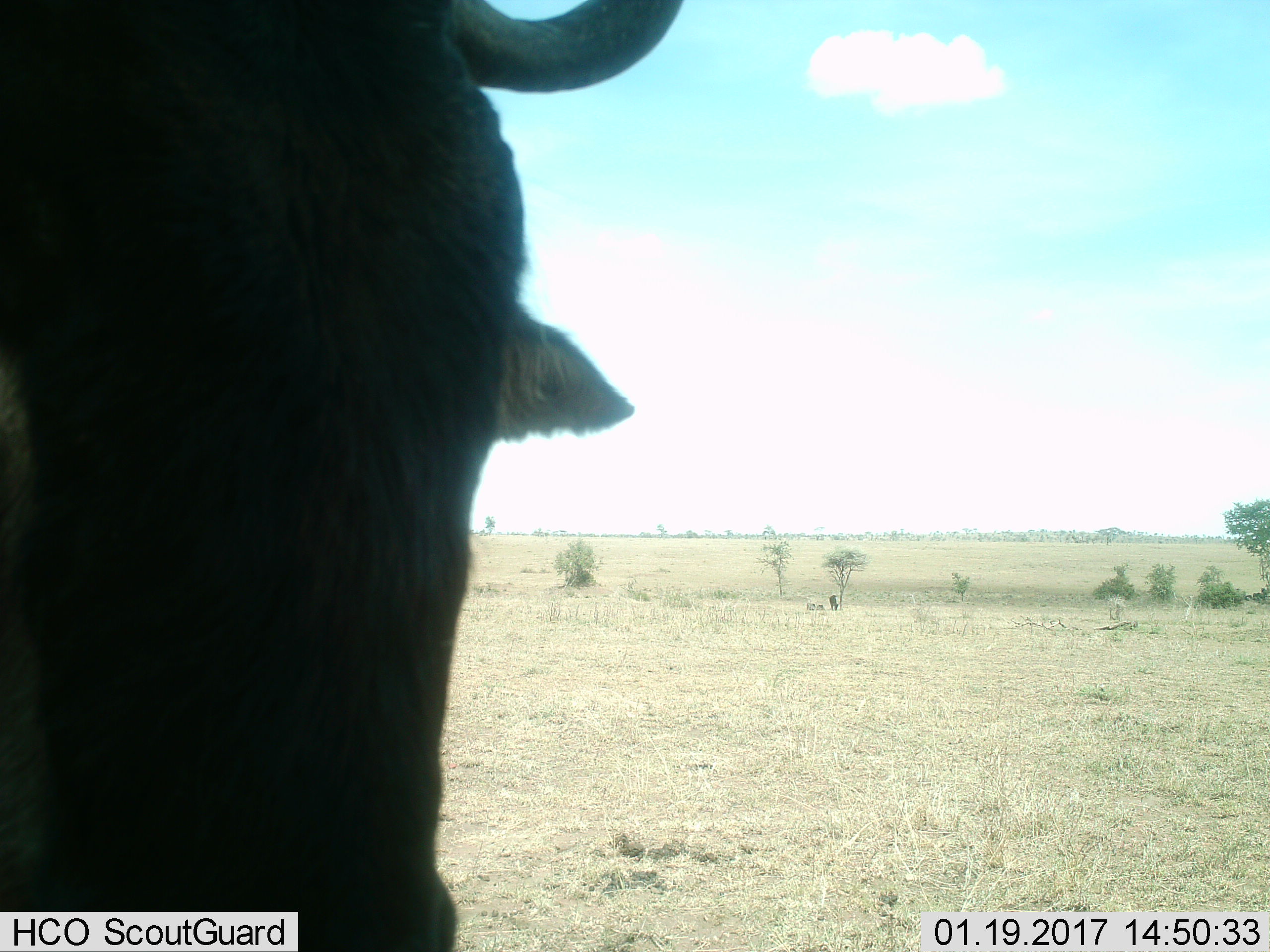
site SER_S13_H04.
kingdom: Animalia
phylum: Chordata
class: Mammalia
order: Artiodactyla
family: Bovidae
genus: Connochaetes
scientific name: Connochaetes taurinus taurinus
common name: blue wildebeest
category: wildebeestblue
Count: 1.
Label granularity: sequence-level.